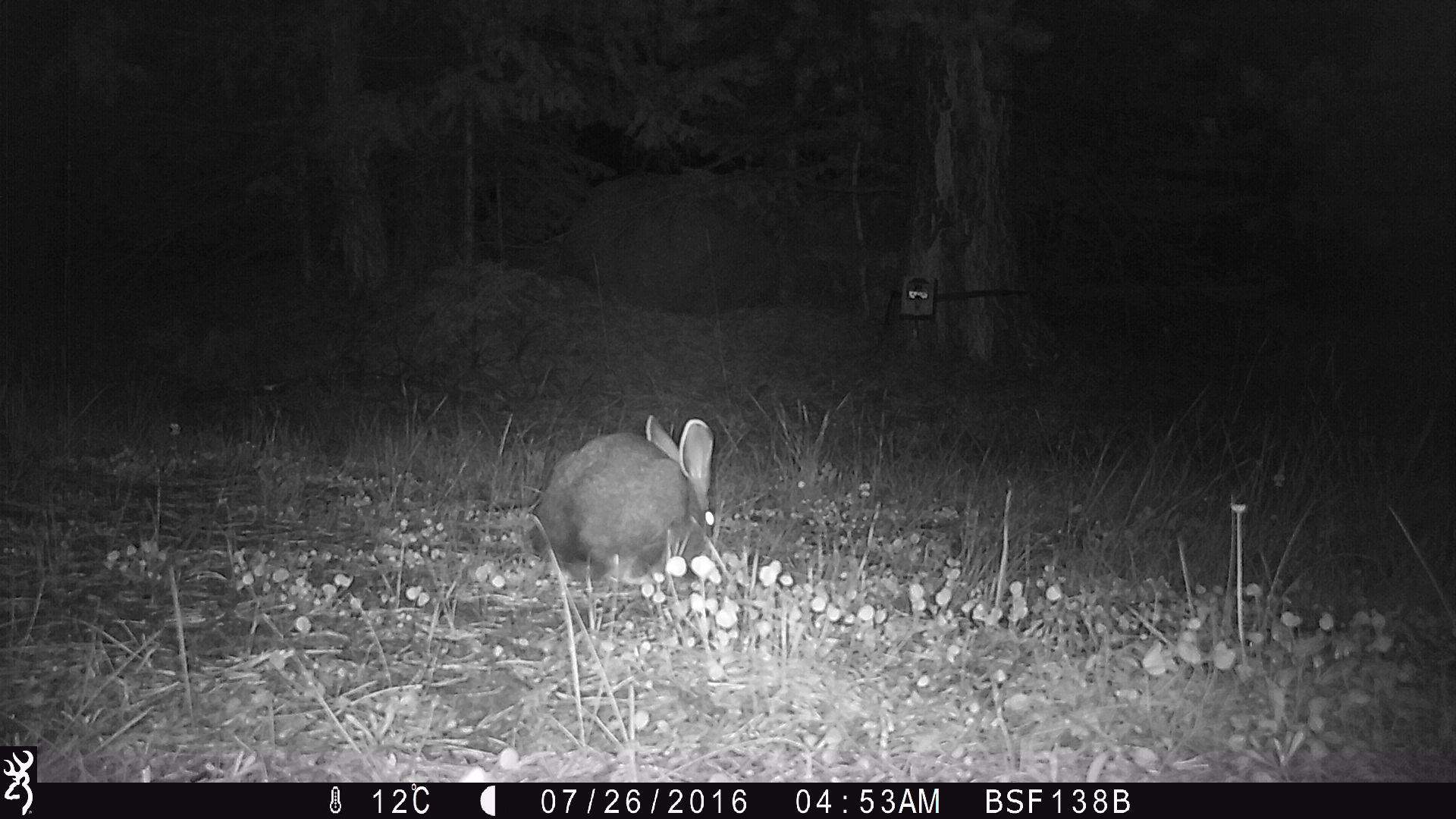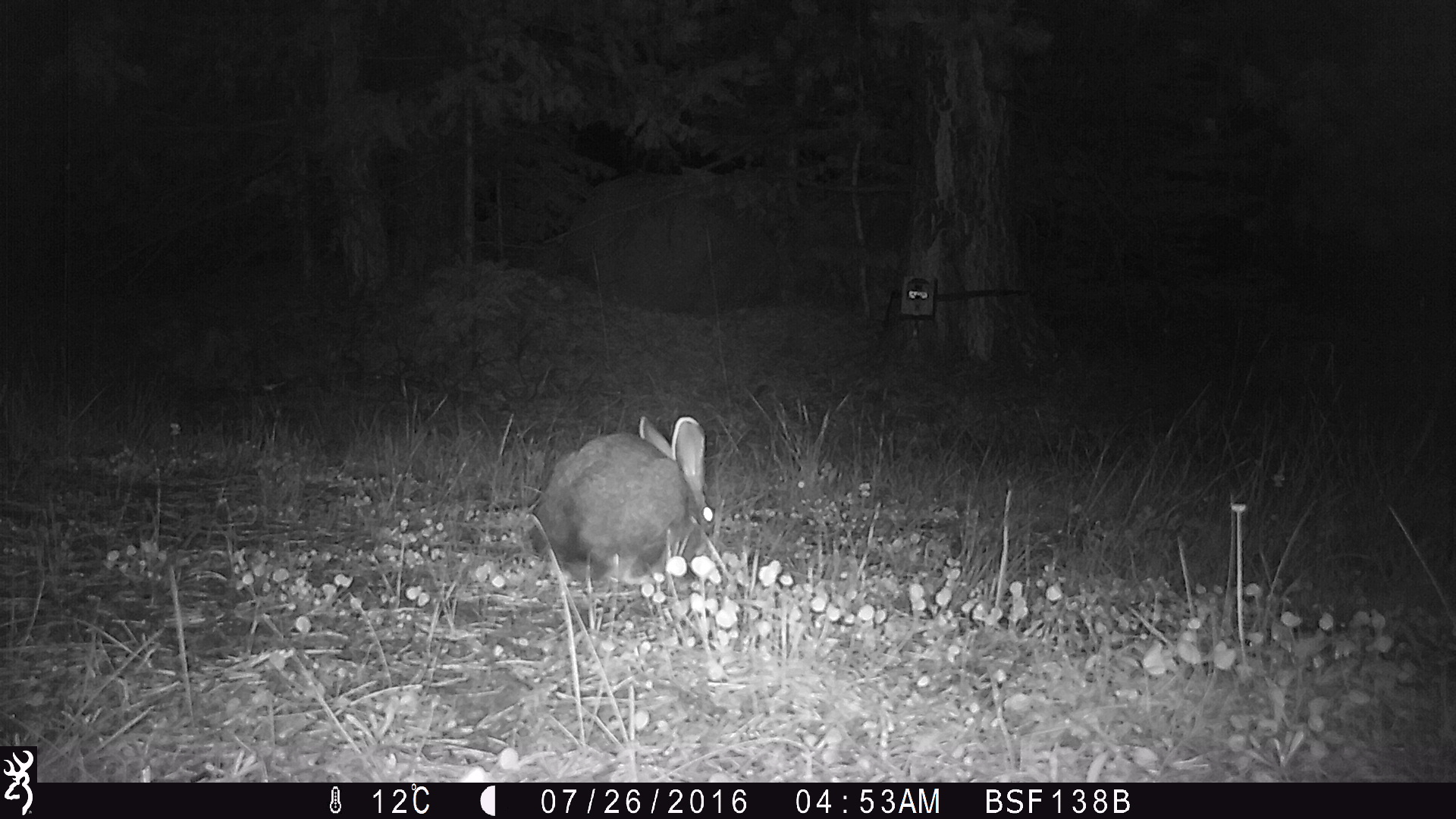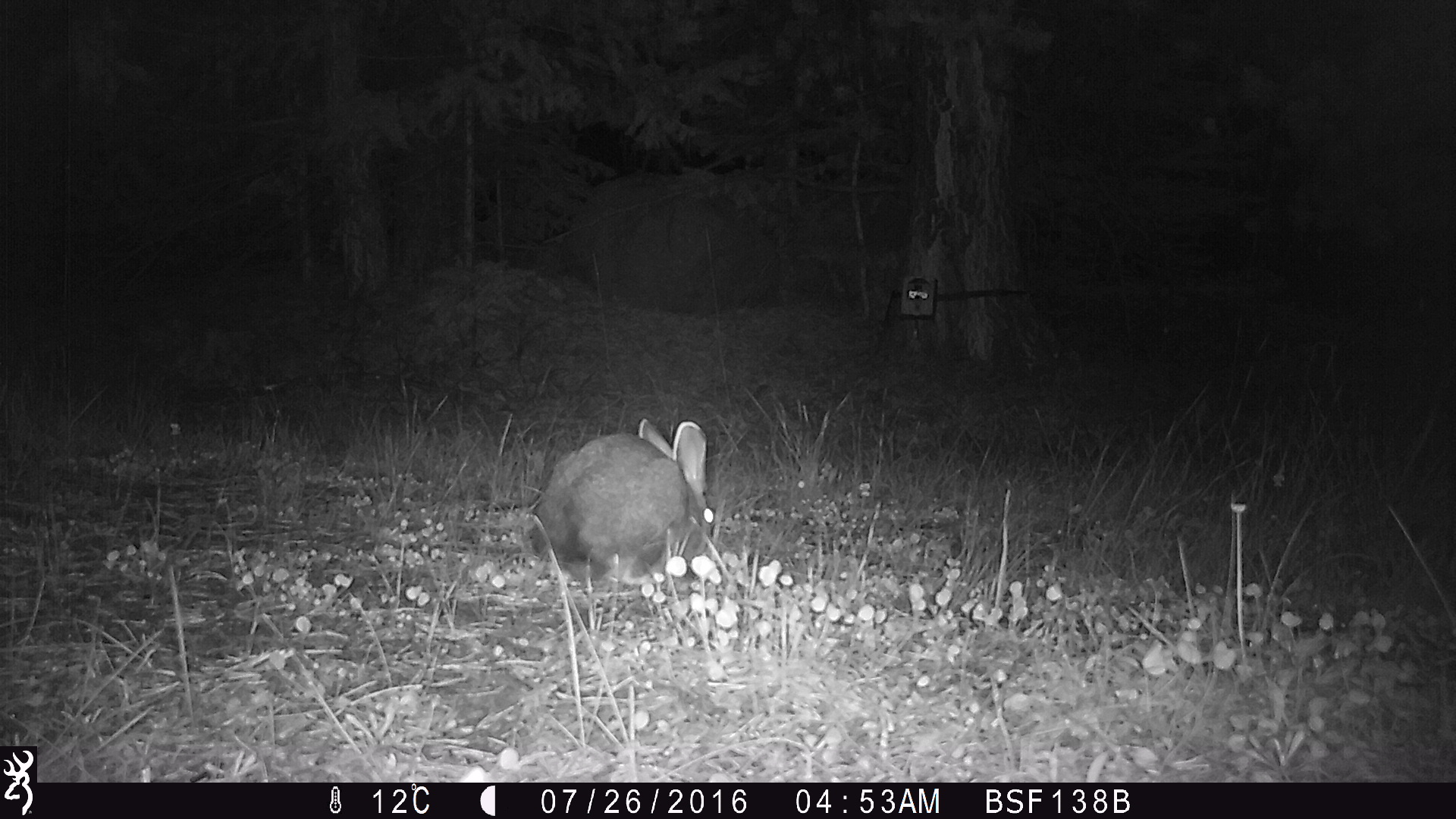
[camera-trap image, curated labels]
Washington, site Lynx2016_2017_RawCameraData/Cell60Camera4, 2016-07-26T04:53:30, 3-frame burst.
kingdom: Animalia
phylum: Chordata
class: Mammalia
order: Lagomorpha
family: Leporidae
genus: Lepus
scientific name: Lepus americanus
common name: snowshoe hare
Lepus americanus (snowshoe hare). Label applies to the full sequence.